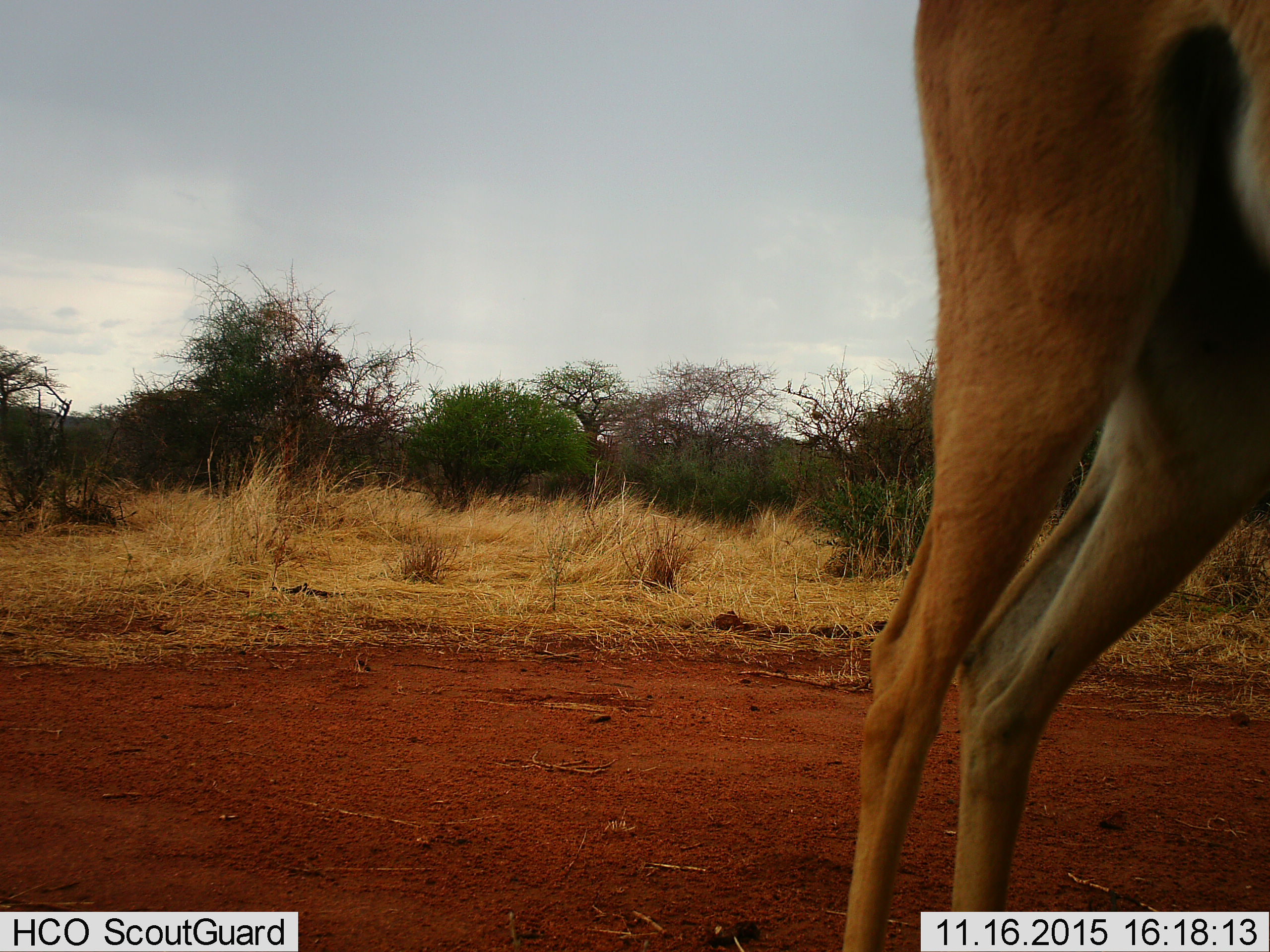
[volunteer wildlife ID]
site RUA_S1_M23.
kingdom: Animalia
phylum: Chordata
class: Mammalia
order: Artiodactyla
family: Bovidae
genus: Aepyceros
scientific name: Aepyceros melampus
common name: impala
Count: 1.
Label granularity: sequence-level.